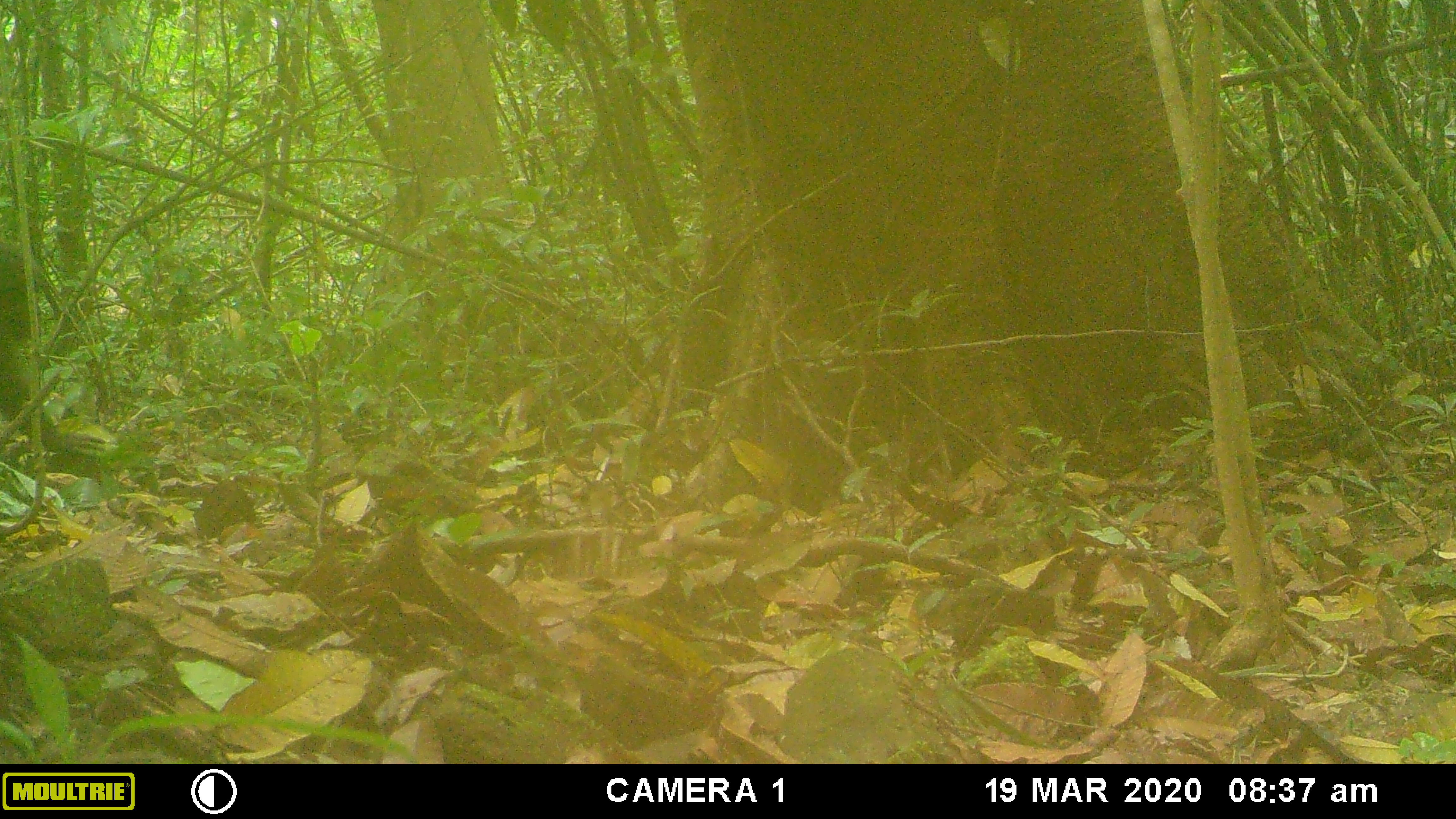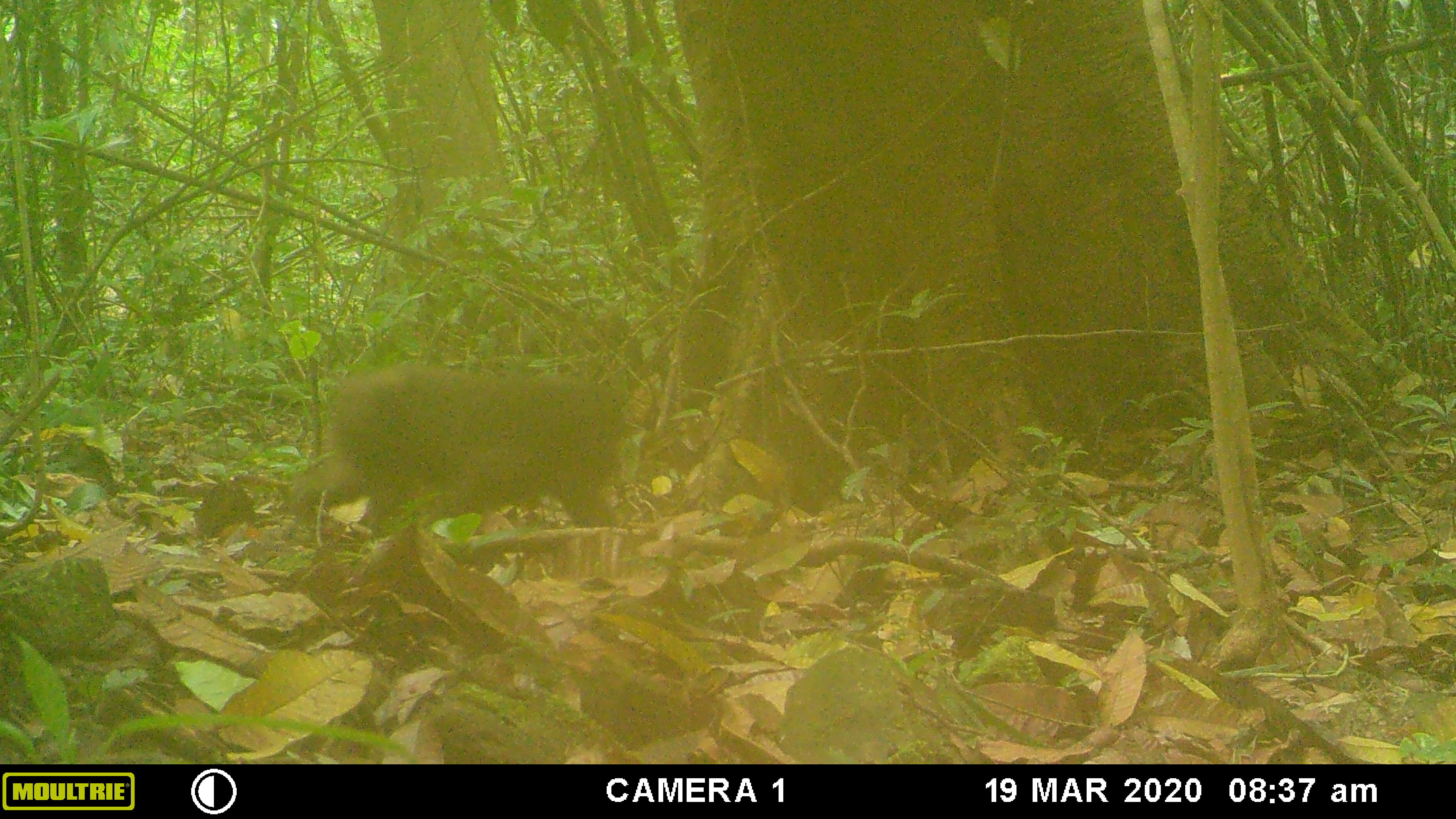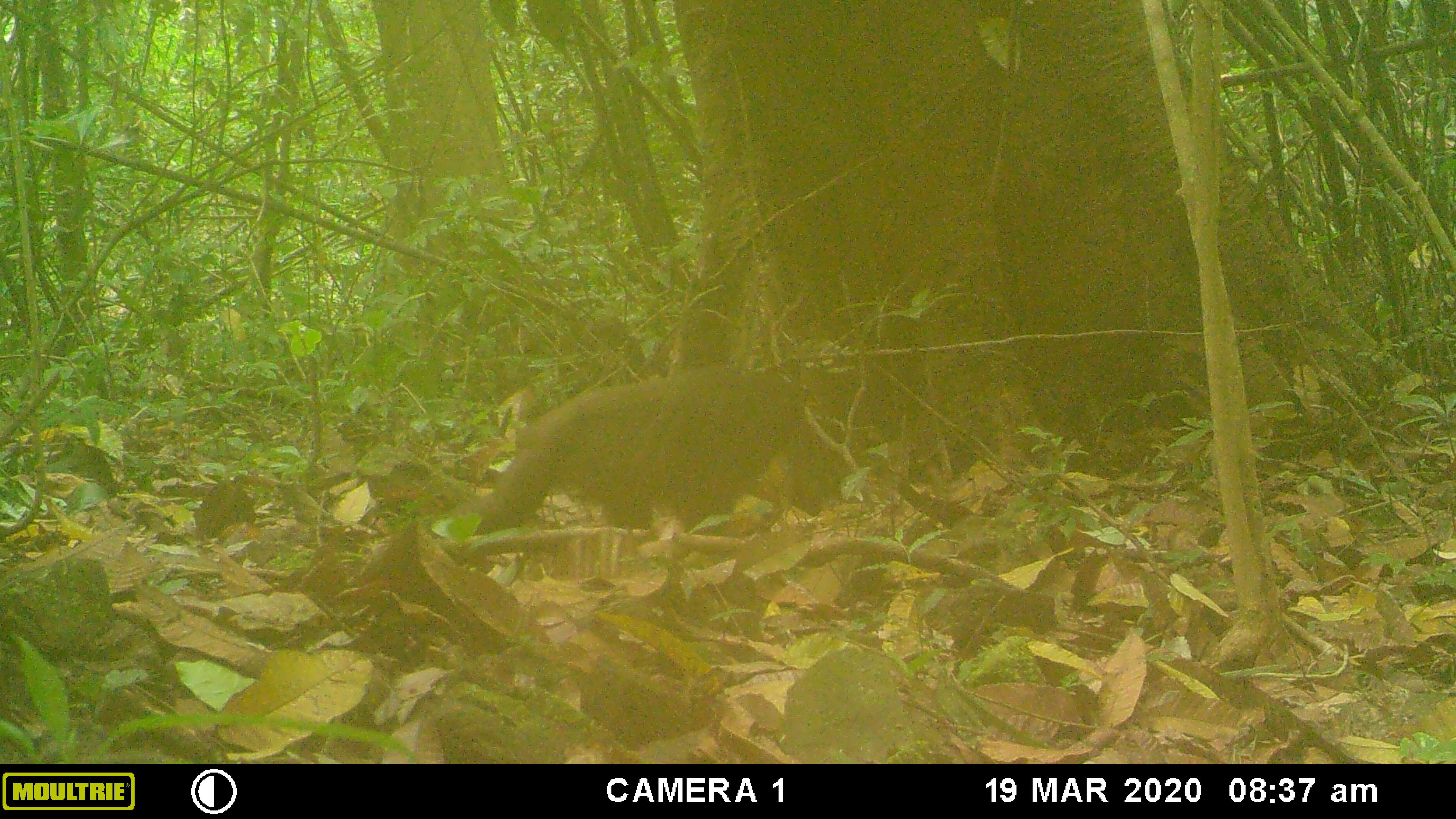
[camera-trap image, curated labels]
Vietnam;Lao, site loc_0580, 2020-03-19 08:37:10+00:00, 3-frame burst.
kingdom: Animalia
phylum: Chordata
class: Mammalia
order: Primates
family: Cercopithecidae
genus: Macaca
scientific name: Macaca arctoides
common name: stump-tailed macaque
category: stump tailed macaque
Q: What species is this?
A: Stump tailed macaque (stump-tailed macaque) (Macaca arctoides).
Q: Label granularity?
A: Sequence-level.